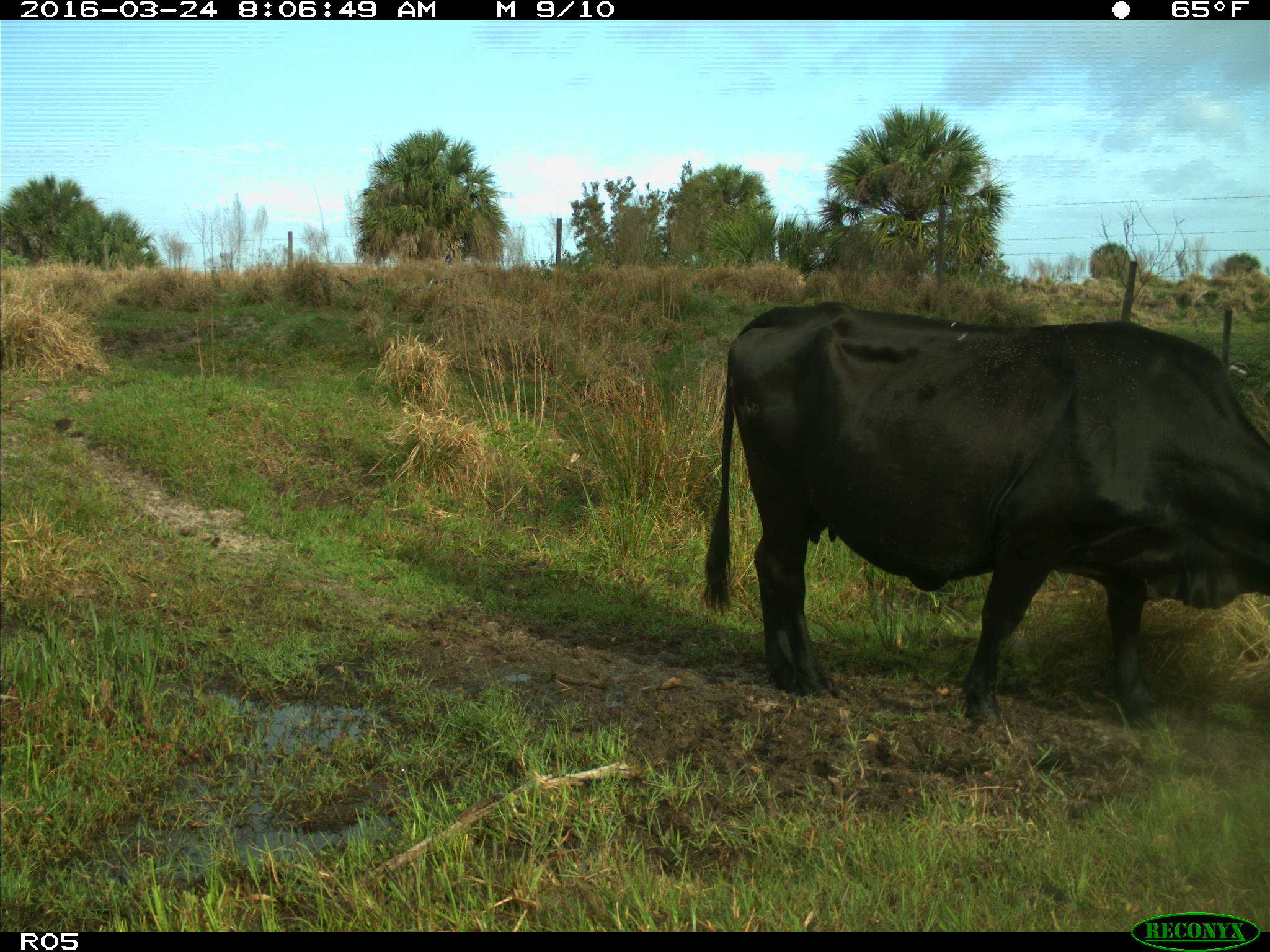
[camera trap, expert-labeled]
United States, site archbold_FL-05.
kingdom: Animalia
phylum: Chordata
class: Mammalia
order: Artiodactyla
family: Bovidae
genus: Bos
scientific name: Bos taurus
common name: domestic cow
Bos taurus (domestic cow).